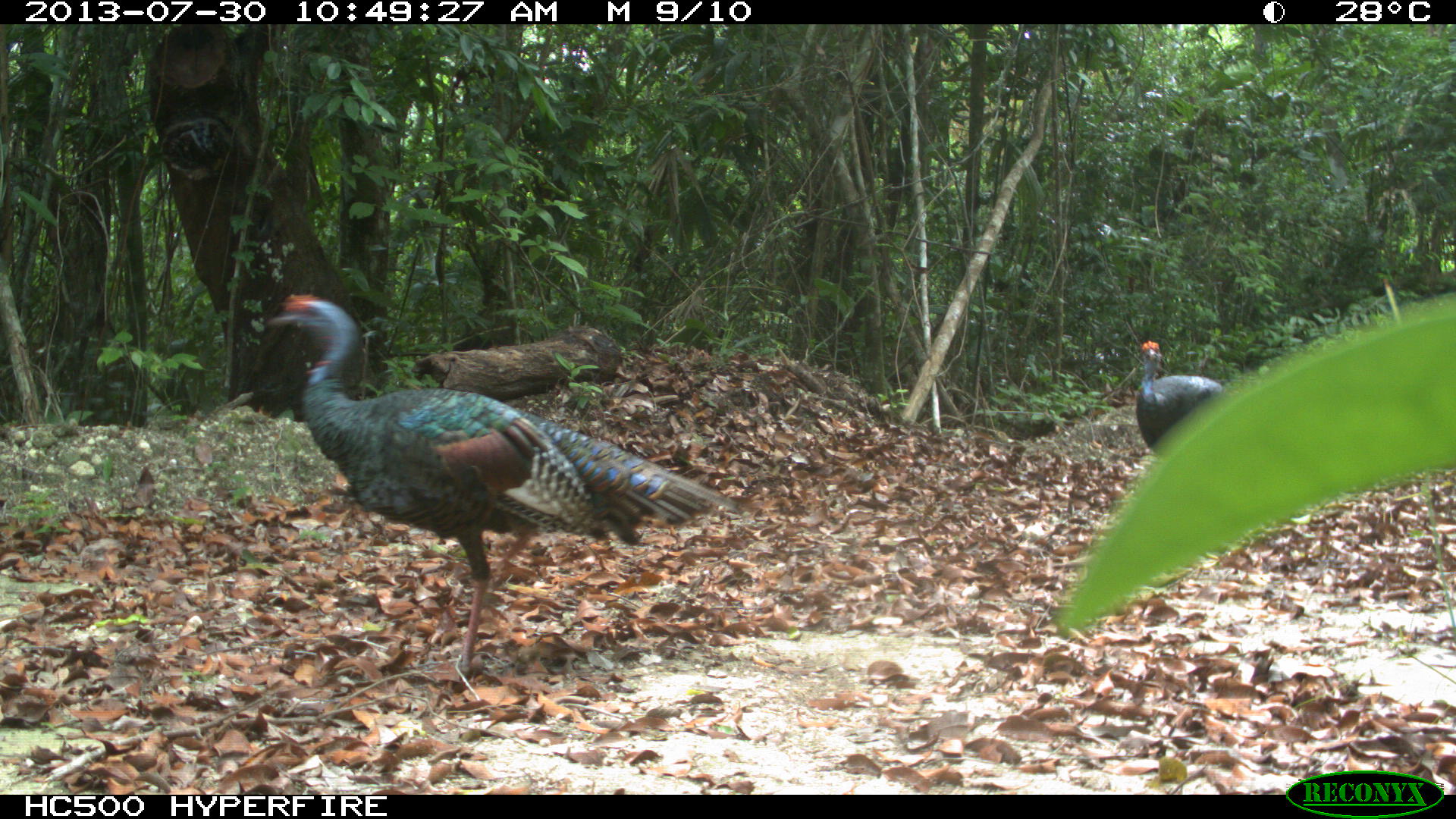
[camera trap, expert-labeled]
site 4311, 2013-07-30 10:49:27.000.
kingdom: Animalia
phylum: Chordata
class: Aves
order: Galliformes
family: Phasianidae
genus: Meleagris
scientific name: Meleagris ocellata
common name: ocellated turkey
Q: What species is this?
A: Meleagris ocellata (ocellated turkey).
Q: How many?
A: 3.